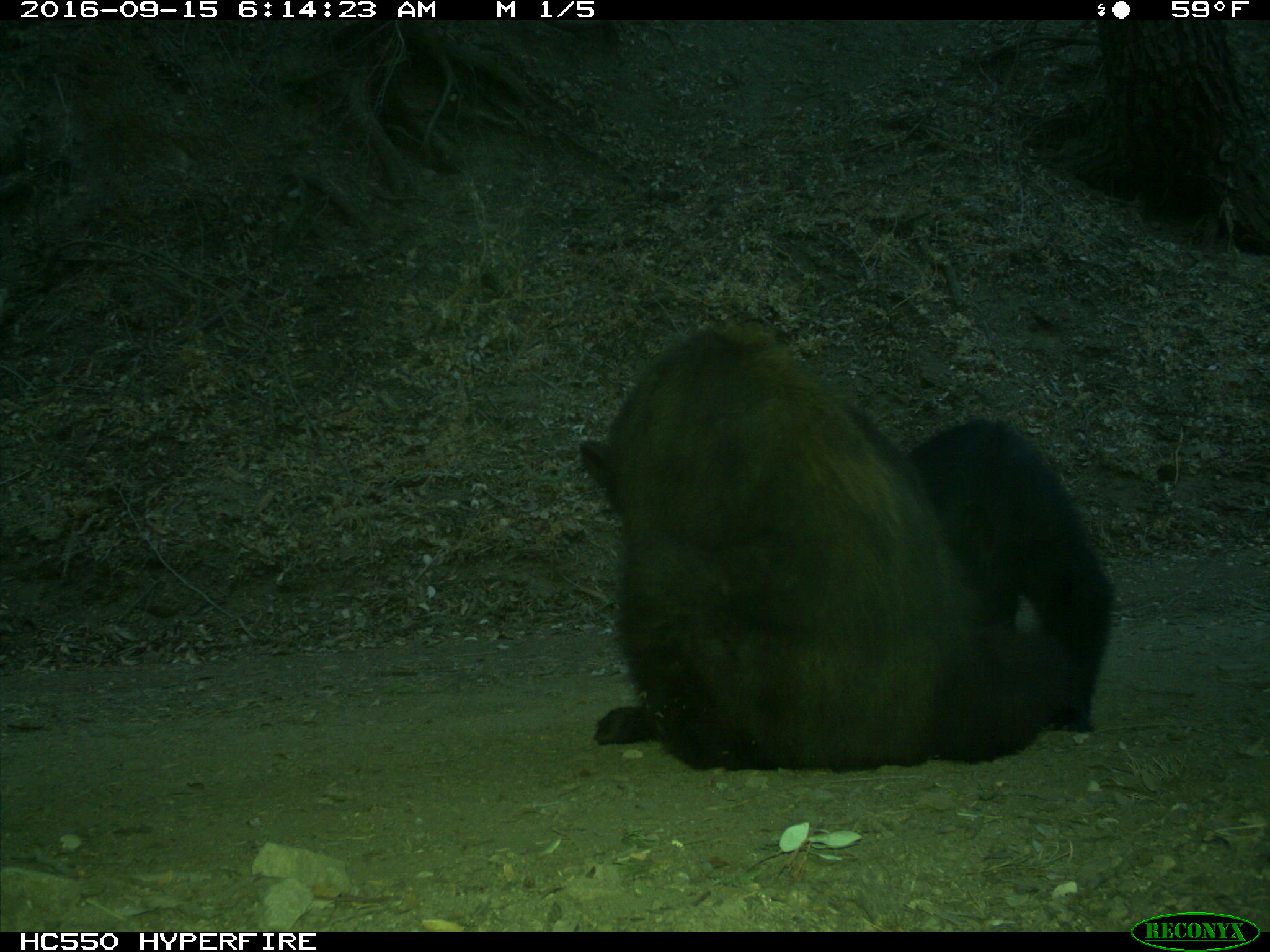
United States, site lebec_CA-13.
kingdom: Animalia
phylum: Chordata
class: Mammalia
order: Carnivora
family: Ursidae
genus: Ursus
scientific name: Ursus americanus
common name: american black bear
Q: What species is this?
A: Ursus americanus (american black bear).